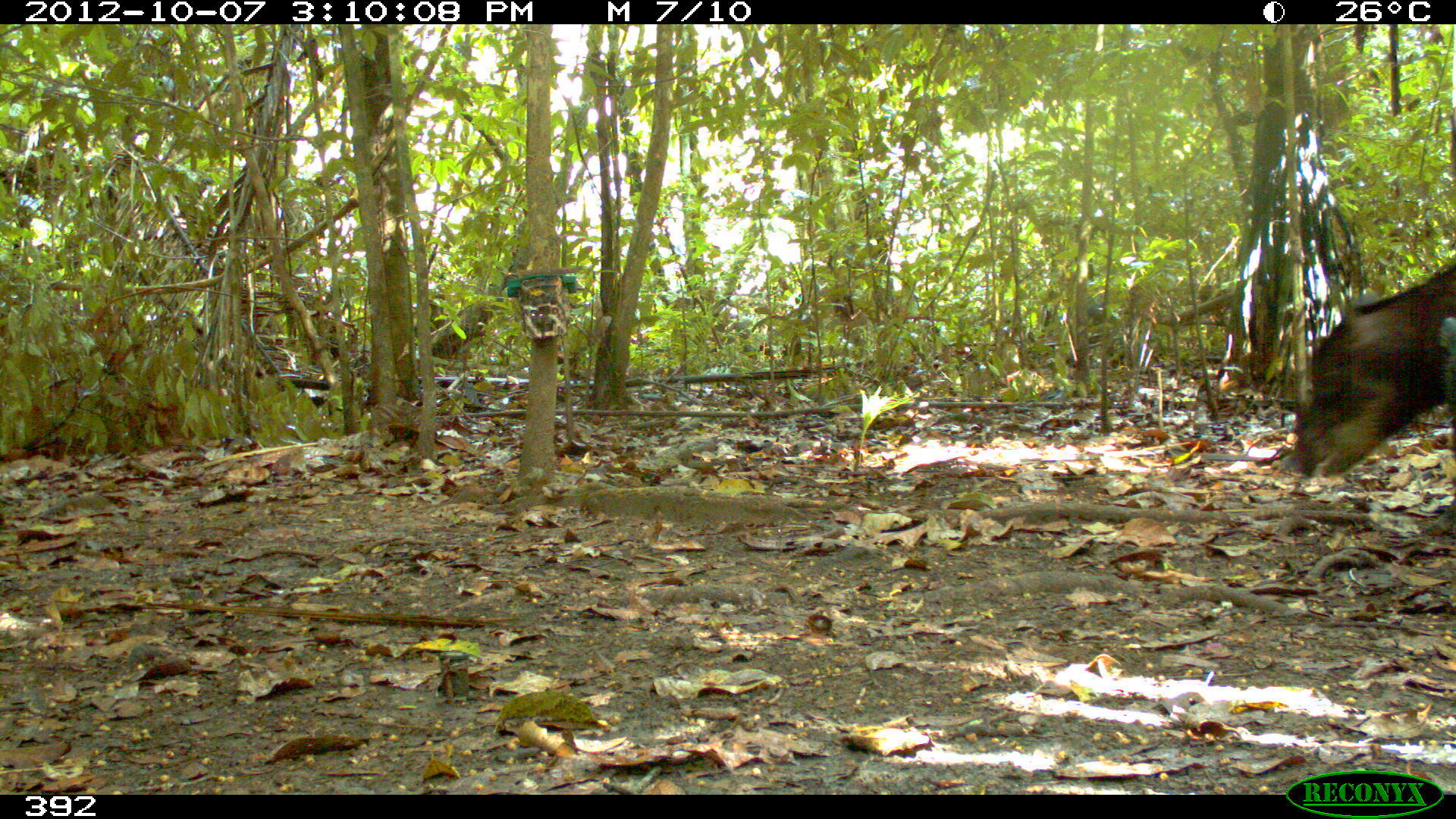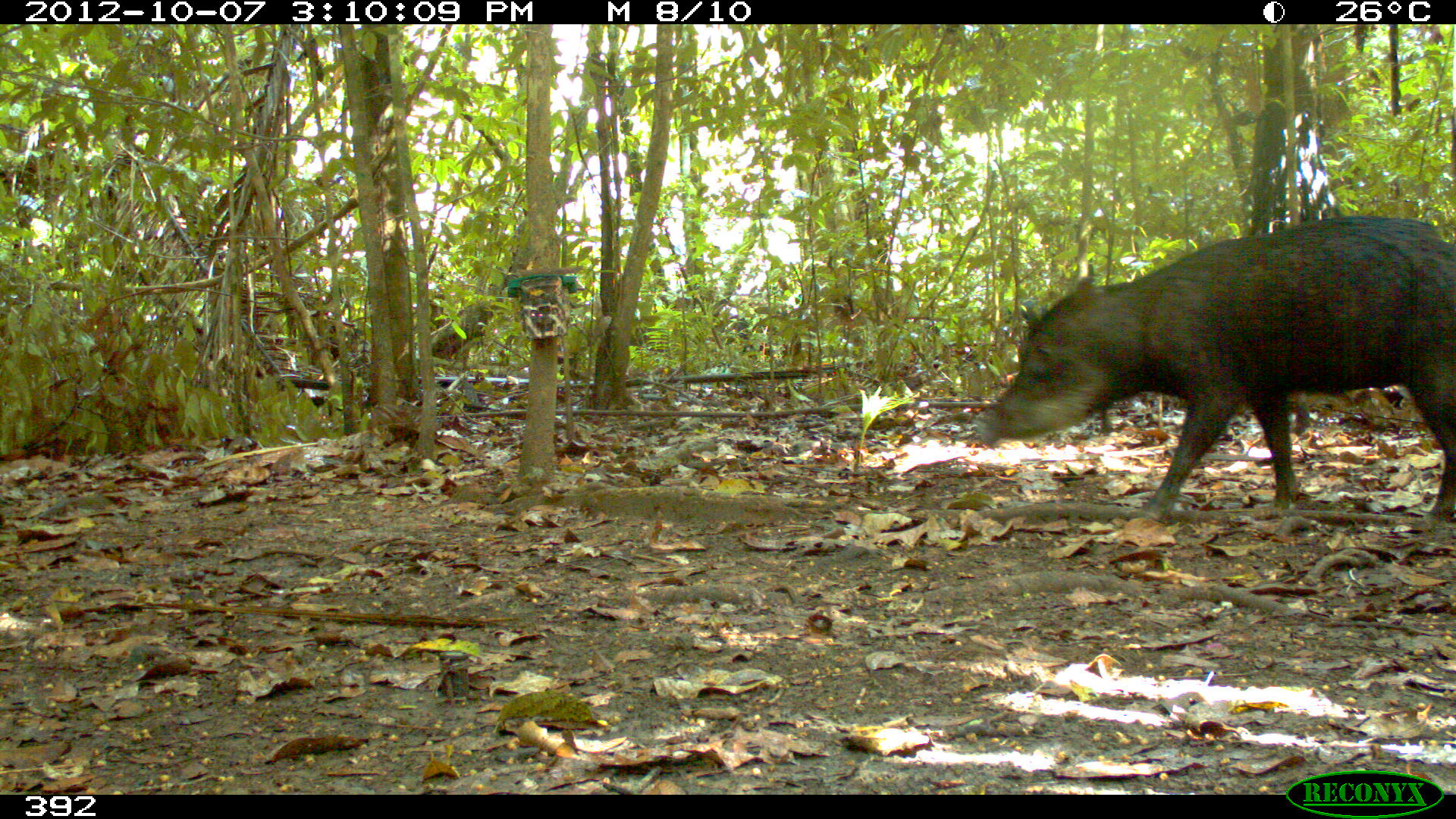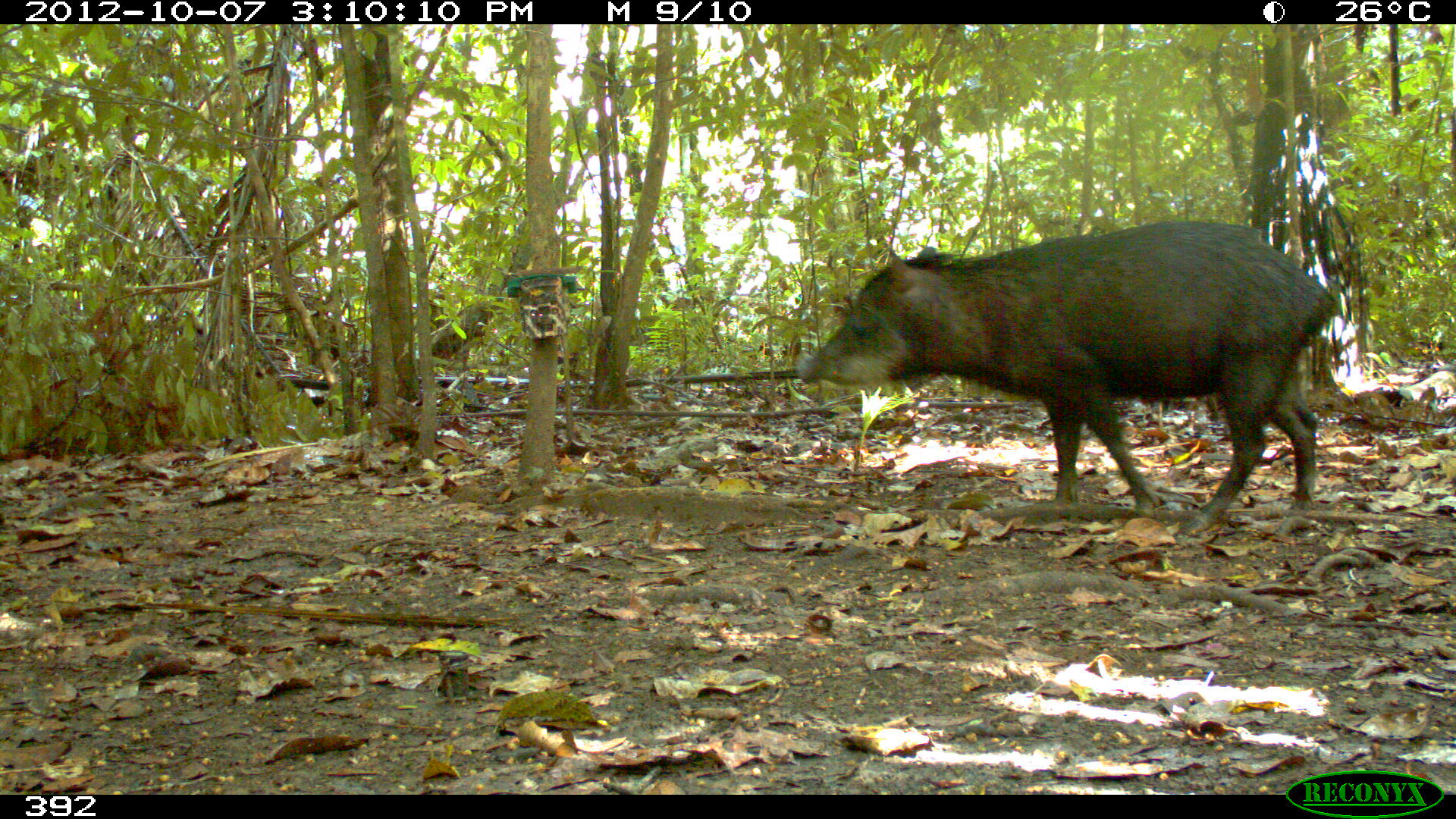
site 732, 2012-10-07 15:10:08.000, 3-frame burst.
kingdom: Animalia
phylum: Chordata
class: Mammalia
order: Artiodactyla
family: Tayassuidae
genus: Tayassu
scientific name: Tayassu pecari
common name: white-lipped peccary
Tayassu pecari (white-lipped peccary).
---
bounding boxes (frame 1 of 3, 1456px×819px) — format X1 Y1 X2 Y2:
tayassu pecari: 1286 263 1456 477; 1426 310 1453 443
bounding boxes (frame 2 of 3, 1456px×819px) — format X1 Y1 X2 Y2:
tayassu pecari: 975 216 1456 521